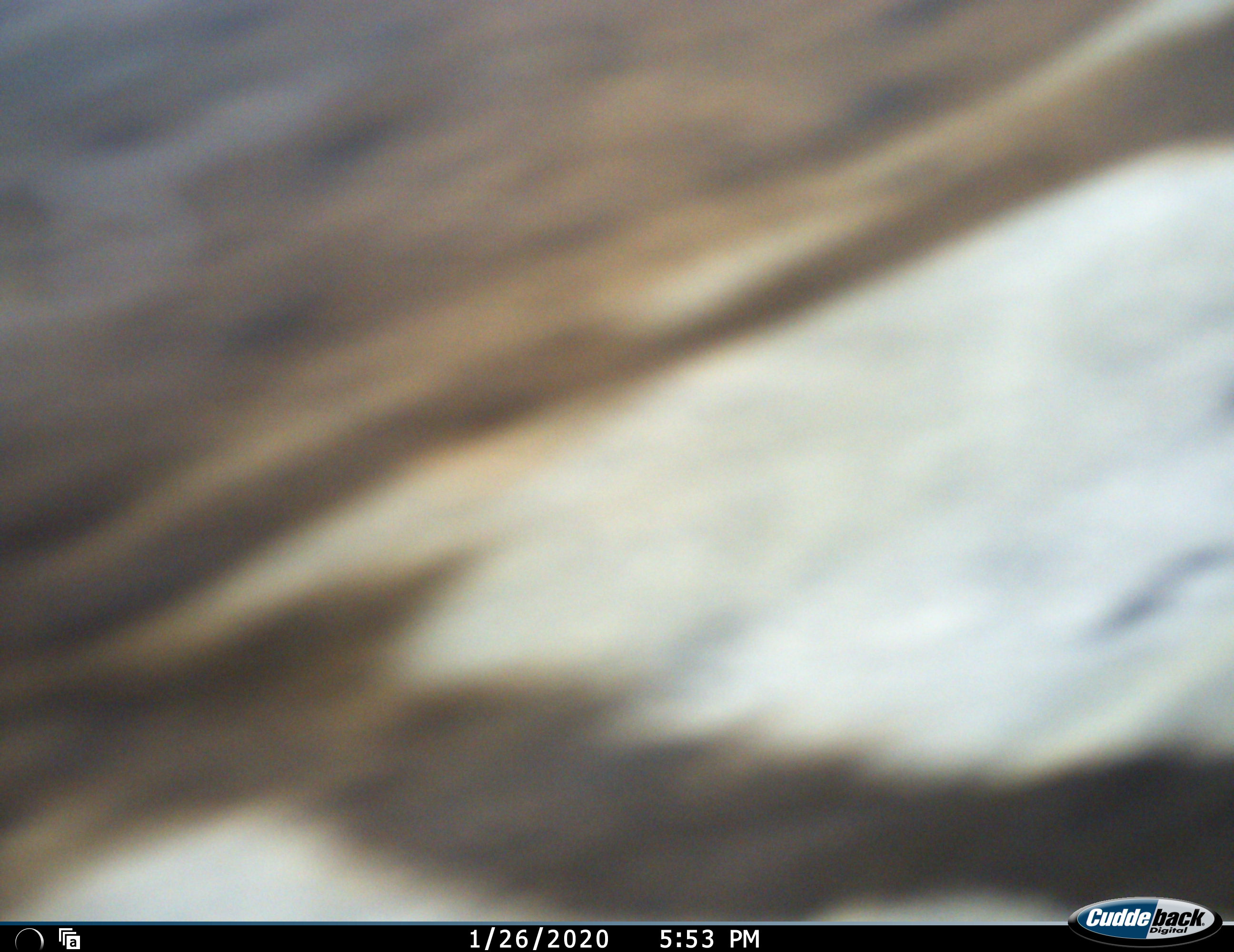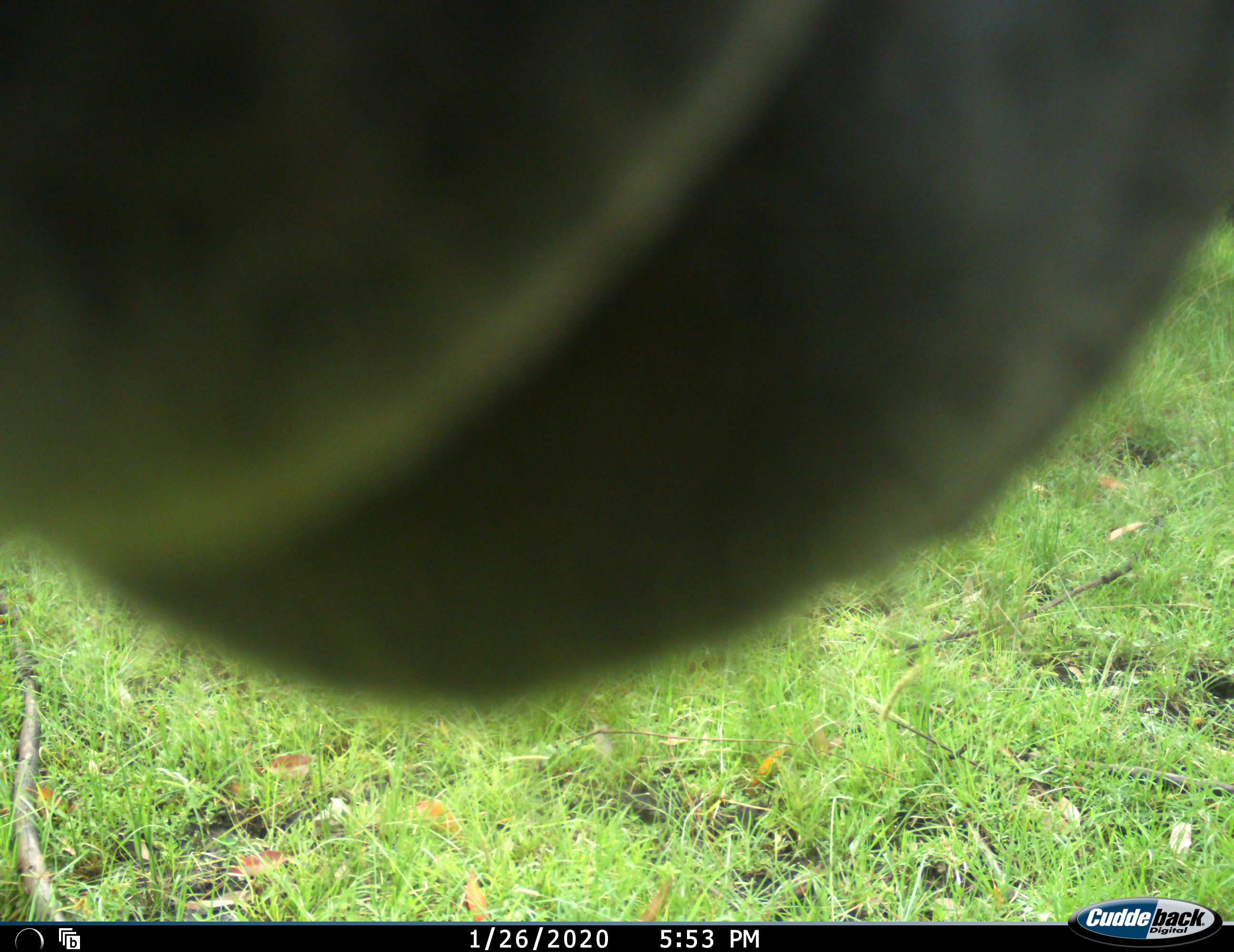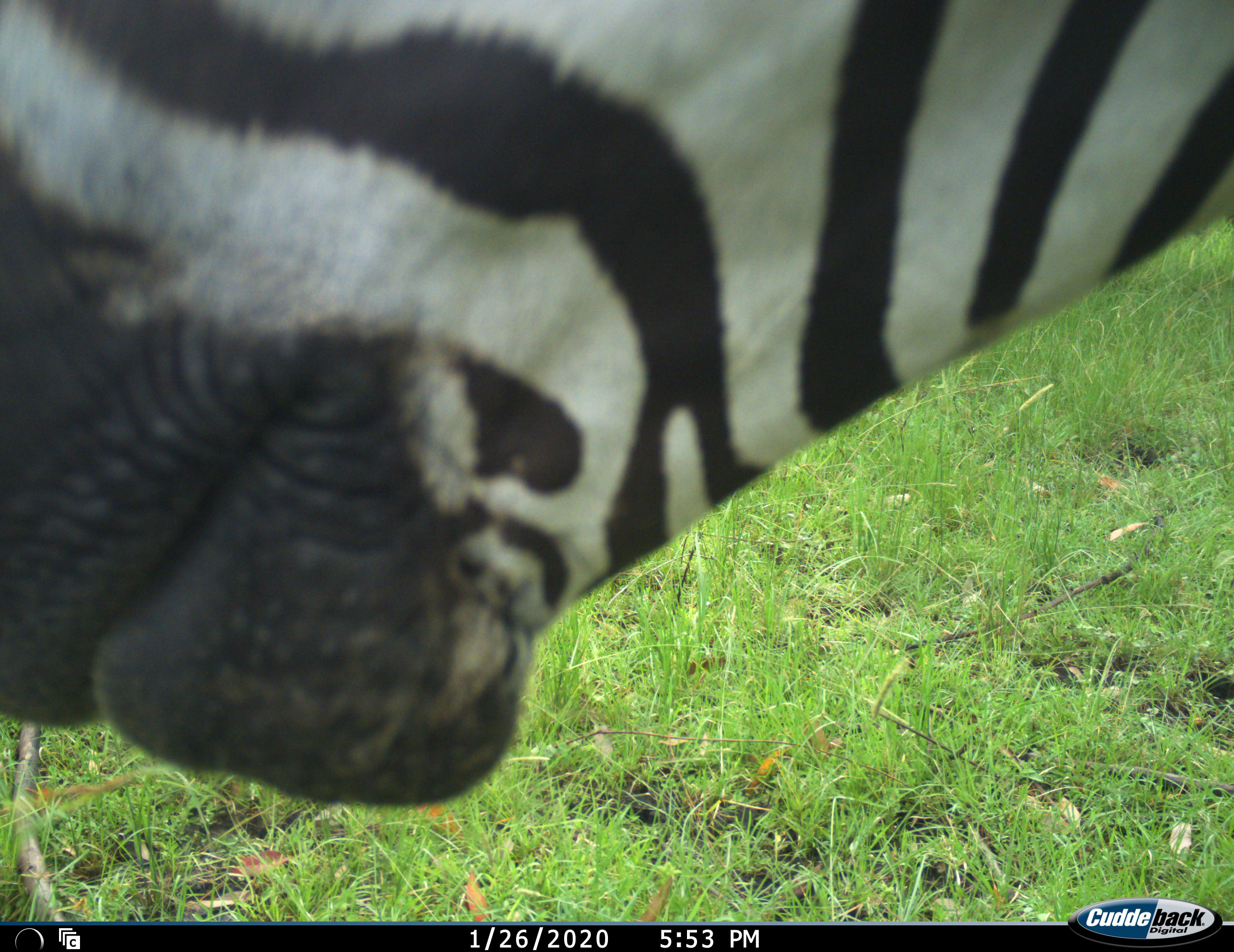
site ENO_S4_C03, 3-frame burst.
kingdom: Animalia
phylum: Chordata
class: Mammalia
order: Perissodactyla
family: Equidae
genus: Equus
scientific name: Equus quagga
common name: plains zebra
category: zebraplains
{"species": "zebraplains (plains zebra) (Equus quagga)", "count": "1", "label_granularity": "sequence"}